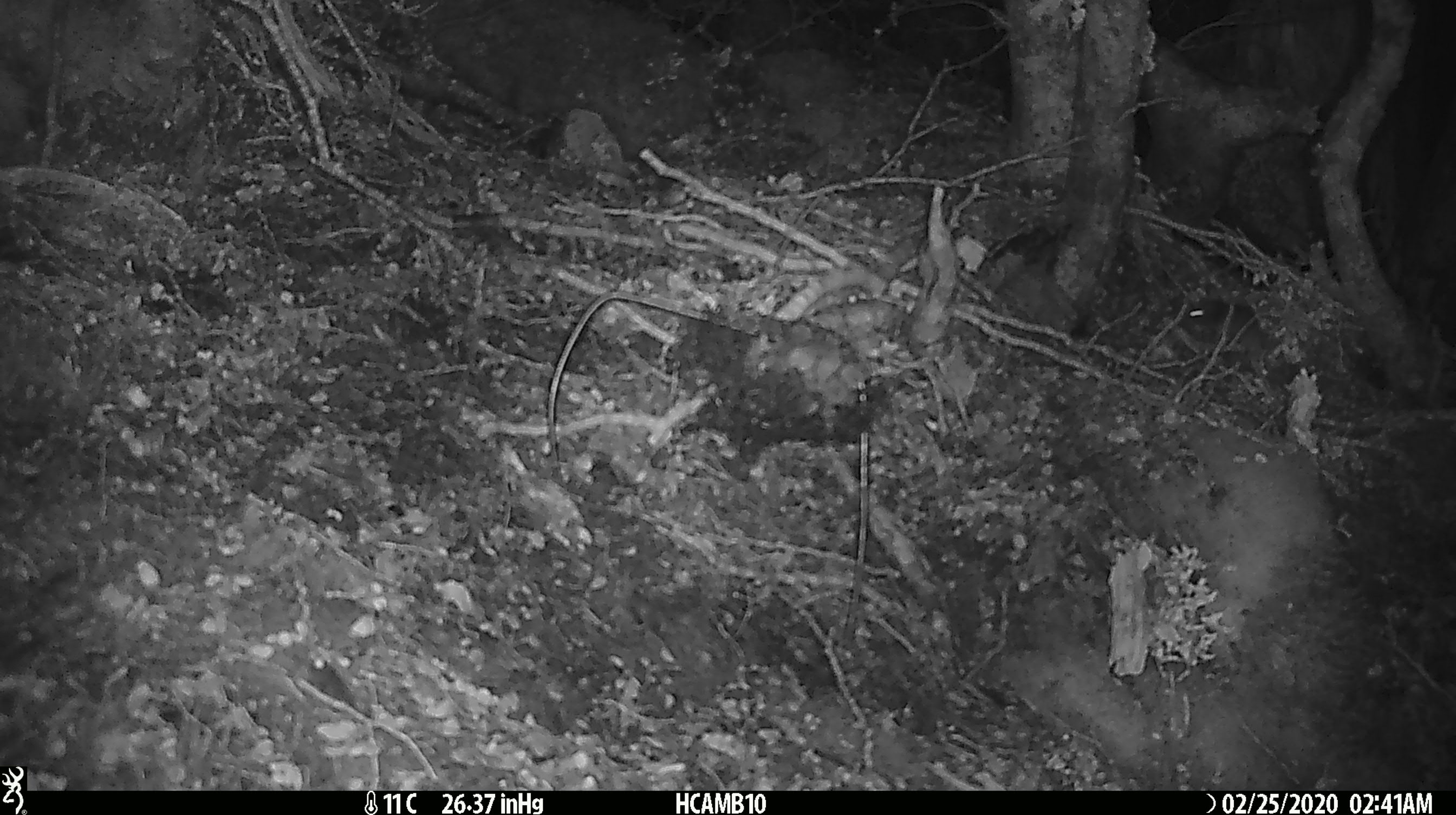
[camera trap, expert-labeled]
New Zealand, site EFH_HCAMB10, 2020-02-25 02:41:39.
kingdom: Animalia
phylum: Chordata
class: Mammalia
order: Rodentia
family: Muridae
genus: Mus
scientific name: Mus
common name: mouse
Mouse (Mus).